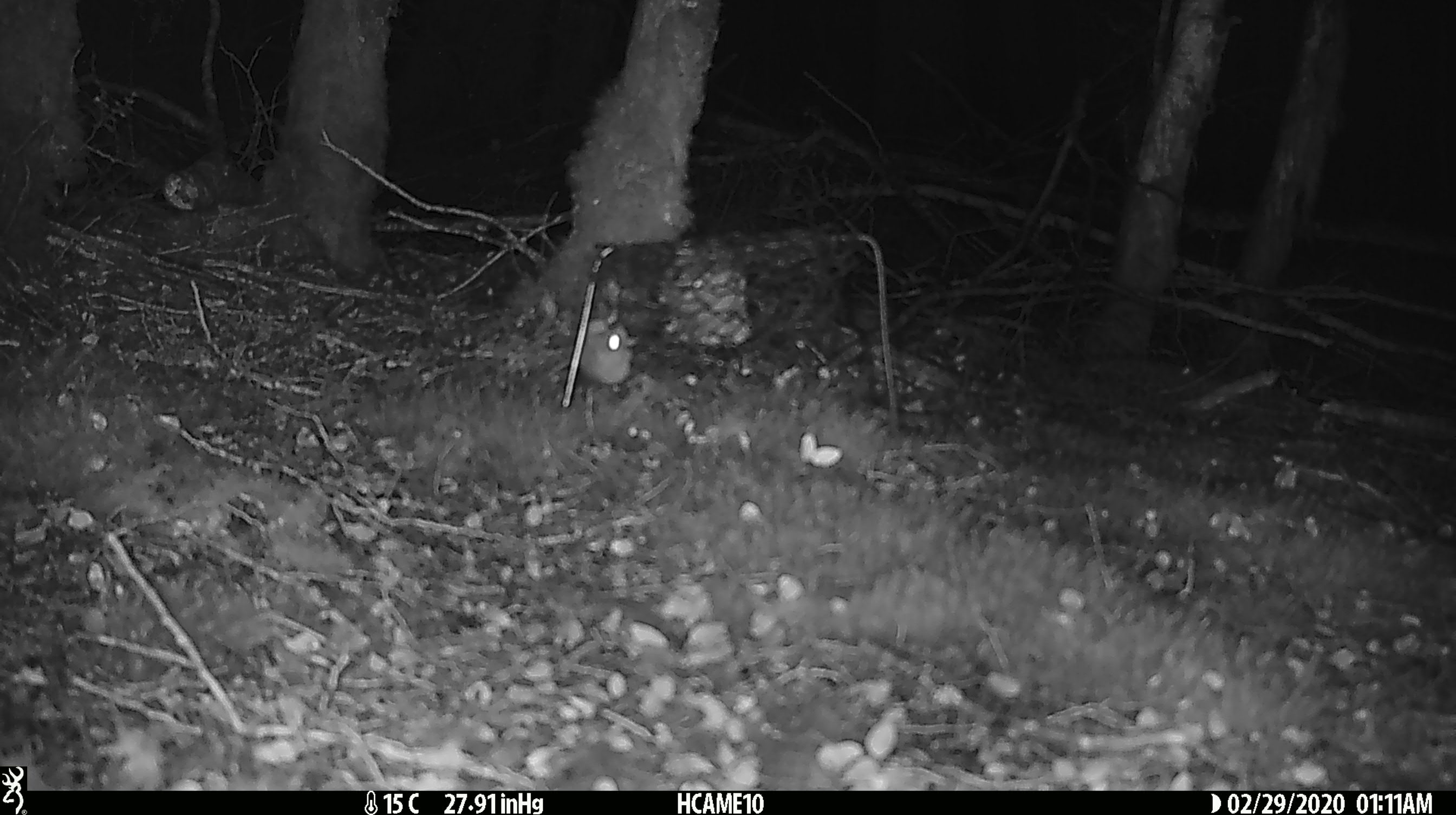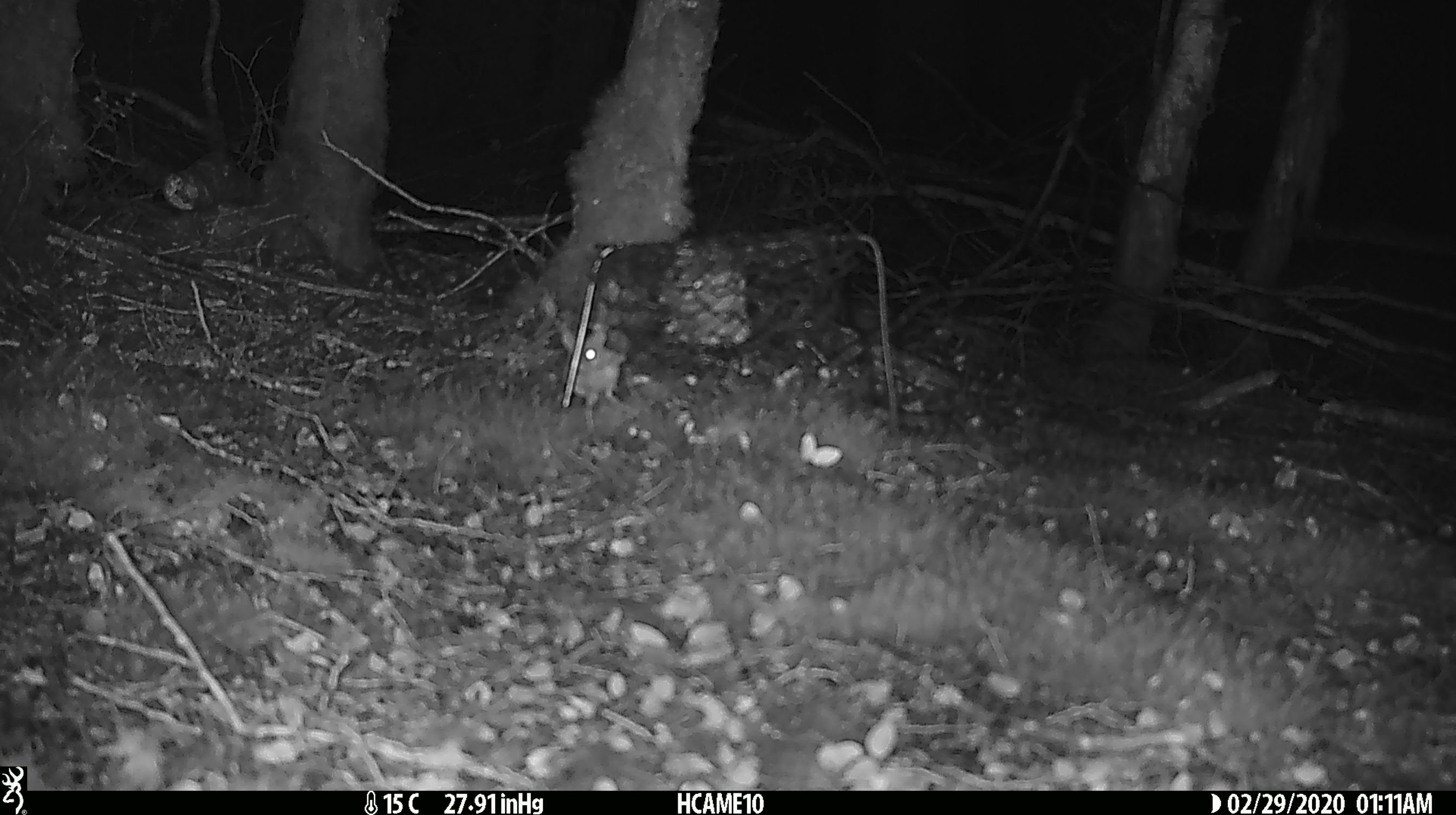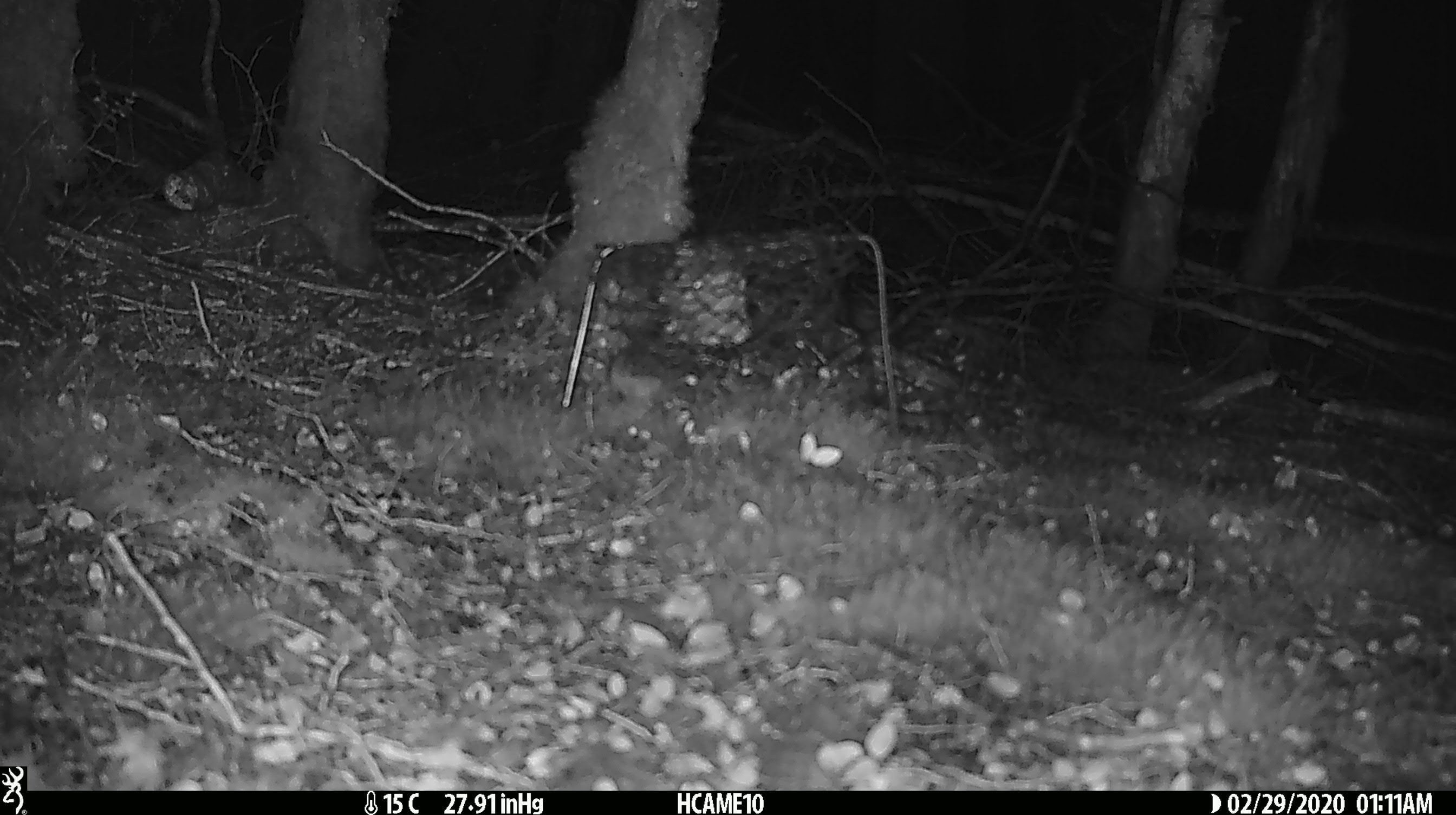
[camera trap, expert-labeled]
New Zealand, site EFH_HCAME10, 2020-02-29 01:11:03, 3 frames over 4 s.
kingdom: Animalia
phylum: Chordata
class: Mammalia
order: Rodentia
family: Muridae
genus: Mus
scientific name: Mus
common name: mouse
Mouse (Mus).